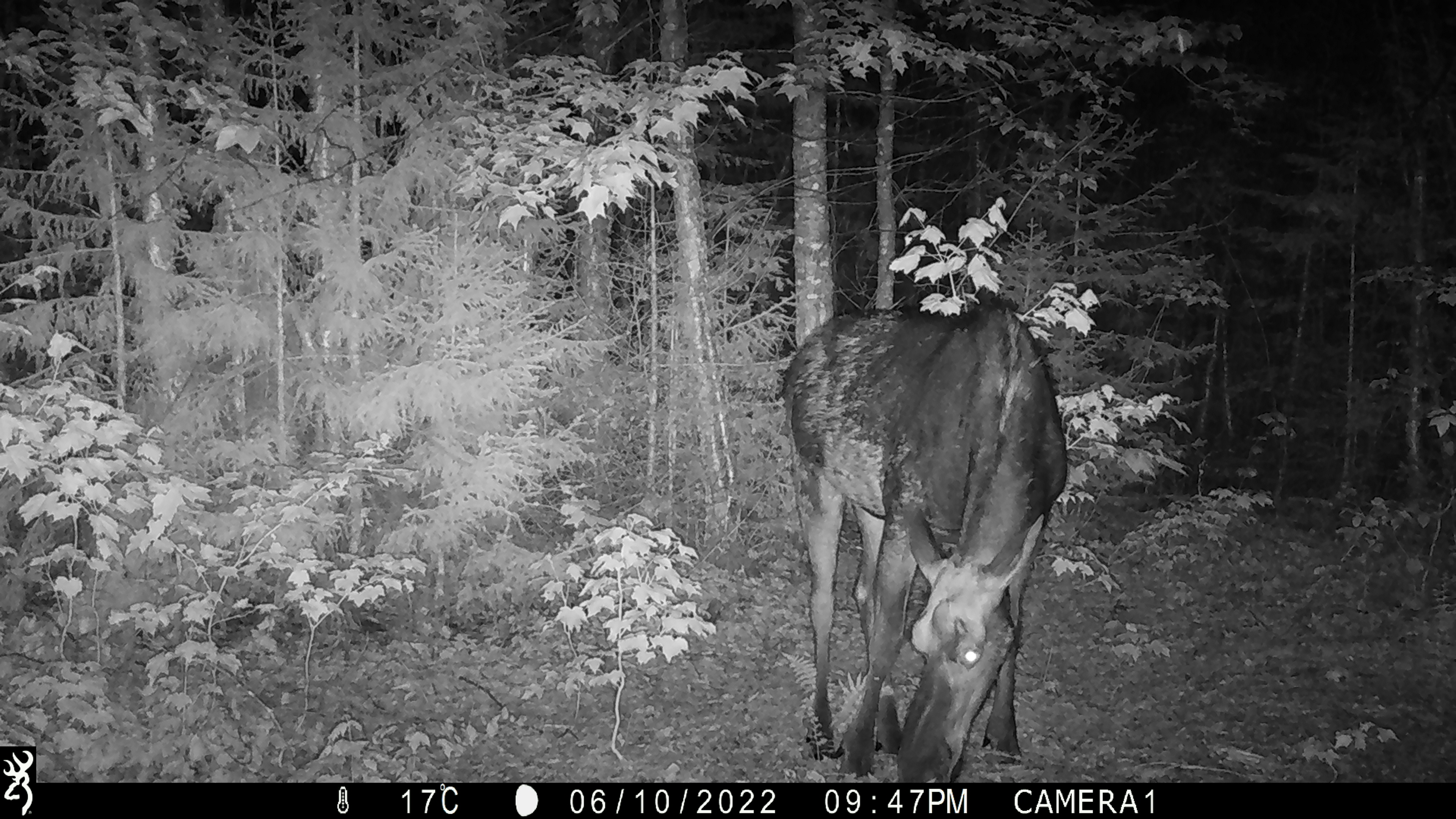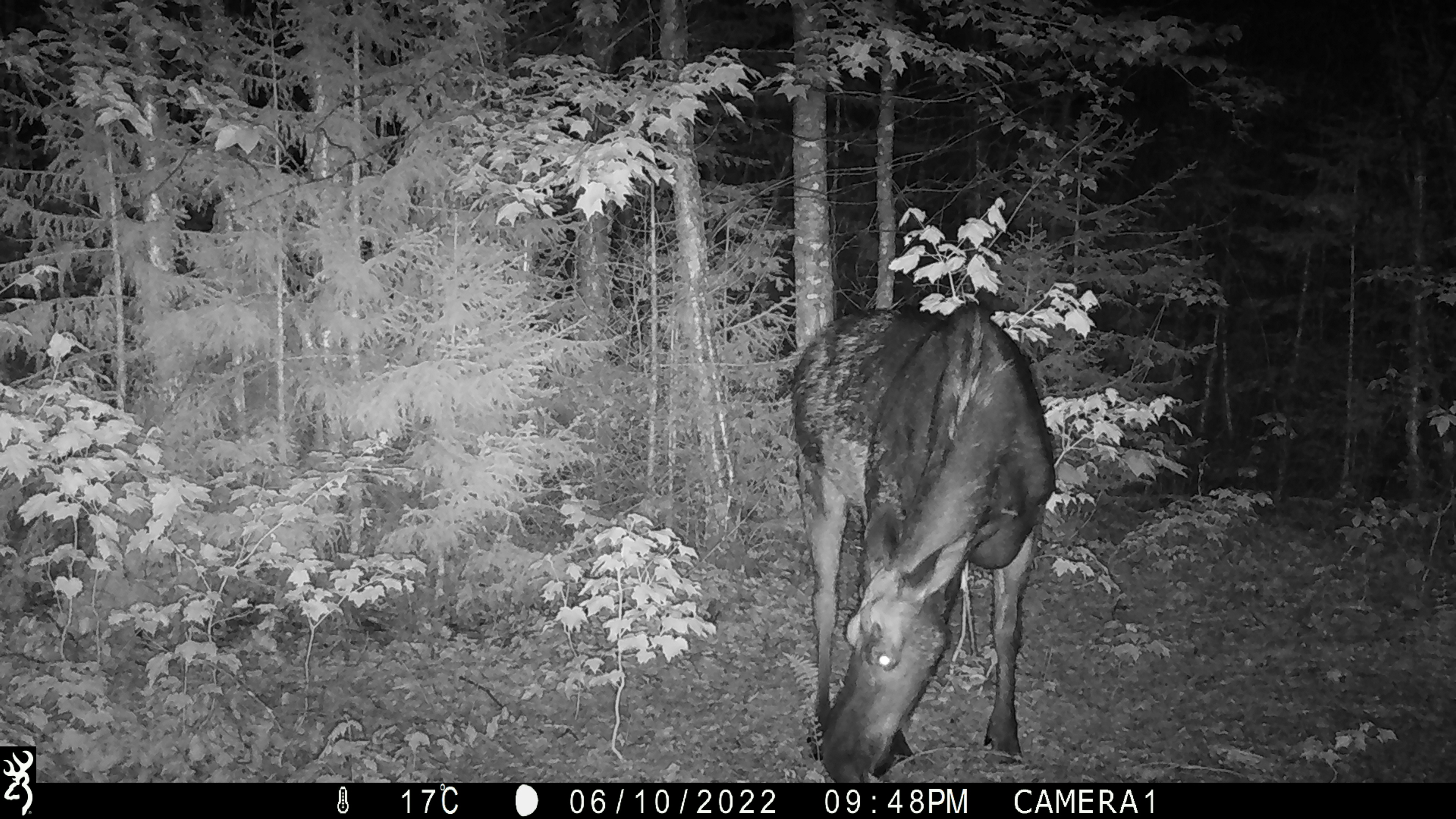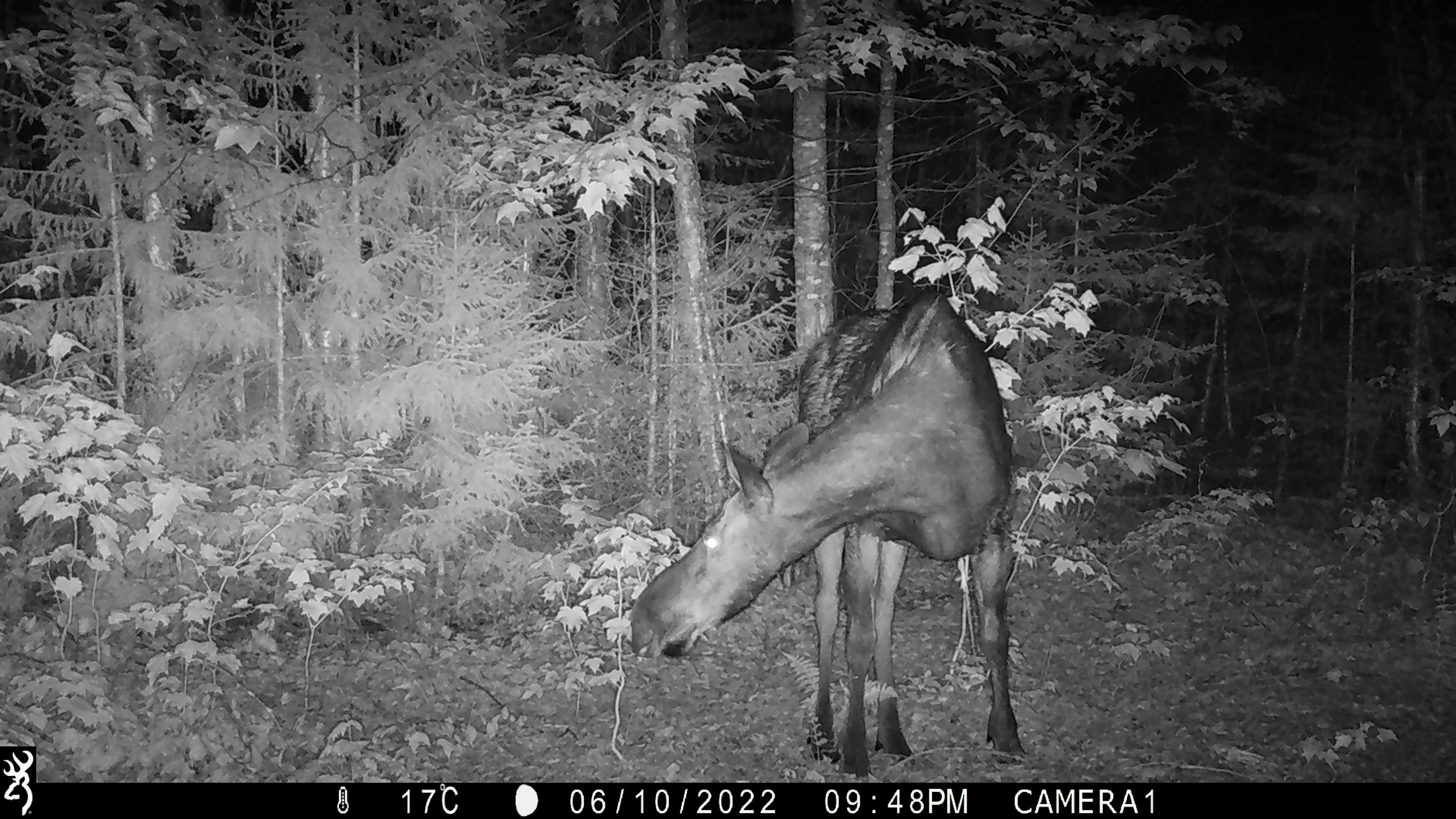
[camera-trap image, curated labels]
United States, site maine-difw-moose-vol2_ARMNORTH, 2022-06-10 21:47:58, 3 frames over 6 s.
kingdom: Animalia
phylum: Chordata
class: Mammalia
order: Artiodactyla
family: Cervidae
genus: Alces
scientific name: Alces alces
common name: moose